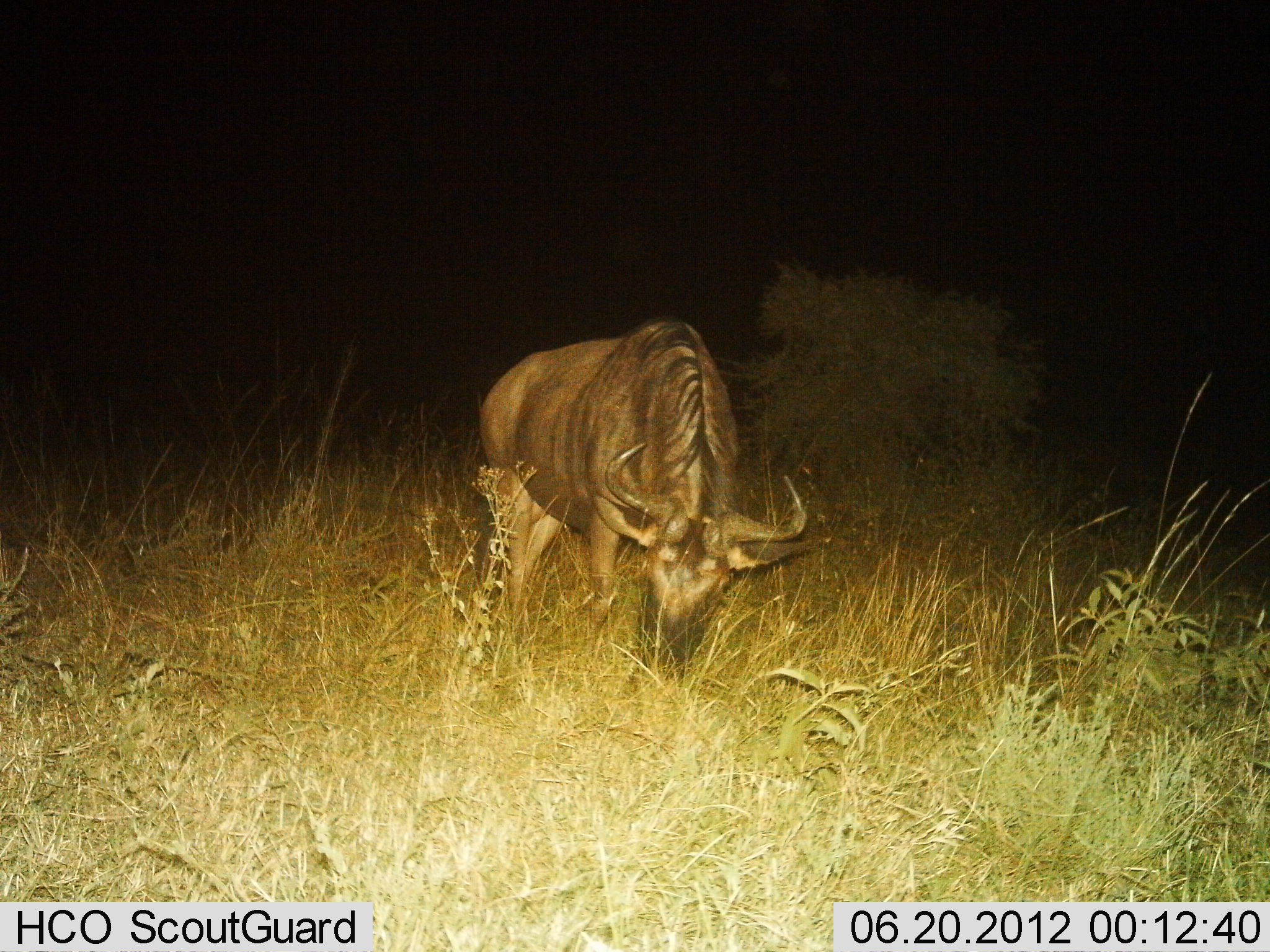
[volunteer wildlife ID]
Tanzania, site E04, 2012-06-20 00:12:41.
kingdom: Animalia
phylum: Chordata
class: Mammalia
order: Artiodactyla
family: Bovidae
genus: Connochaetes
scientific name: Connochaetes taurinus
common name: blue wildebeest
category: wildebeest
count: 1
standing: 20%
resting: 0%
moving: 0%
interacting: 0%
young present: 0%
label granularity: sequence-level